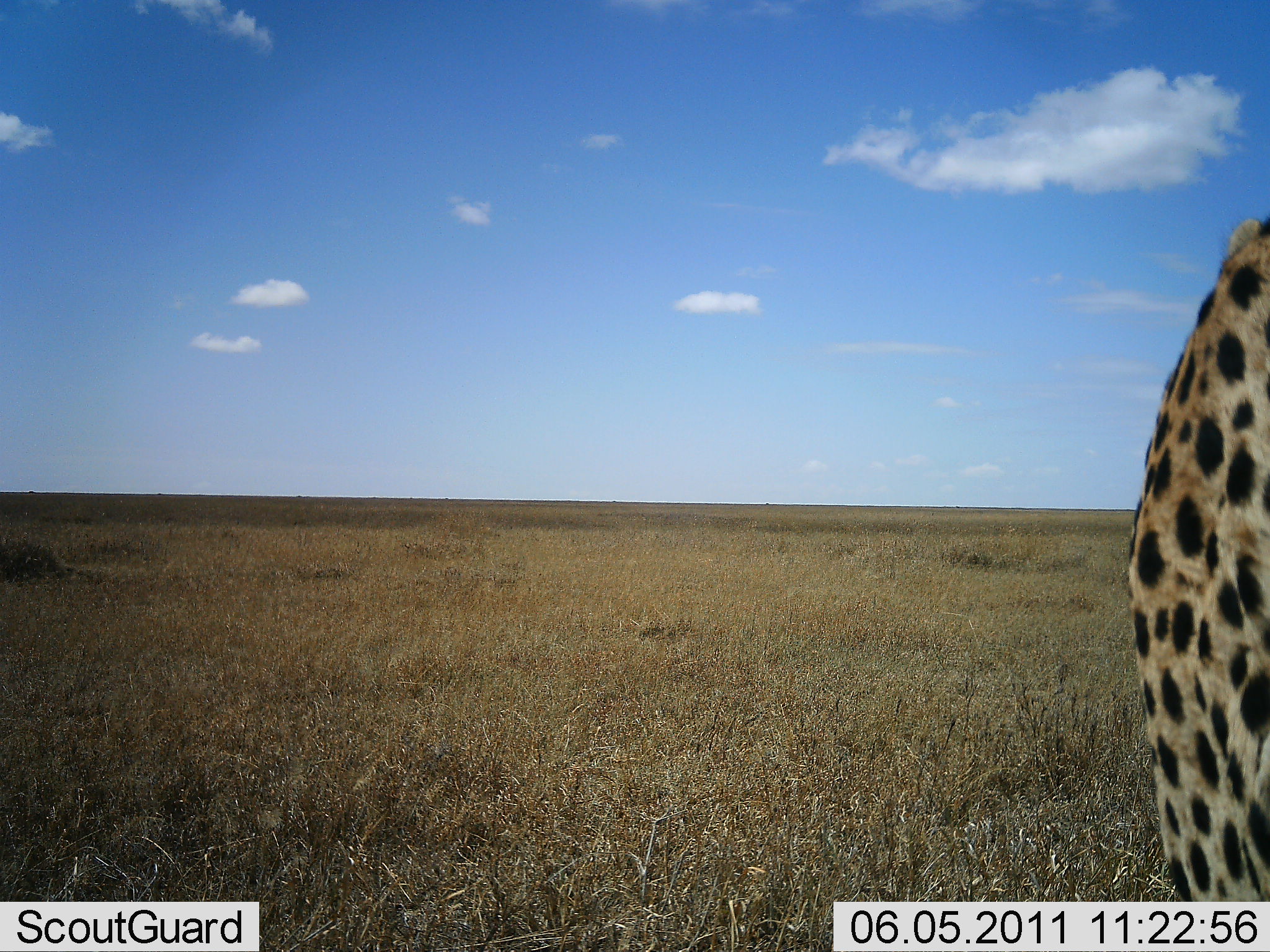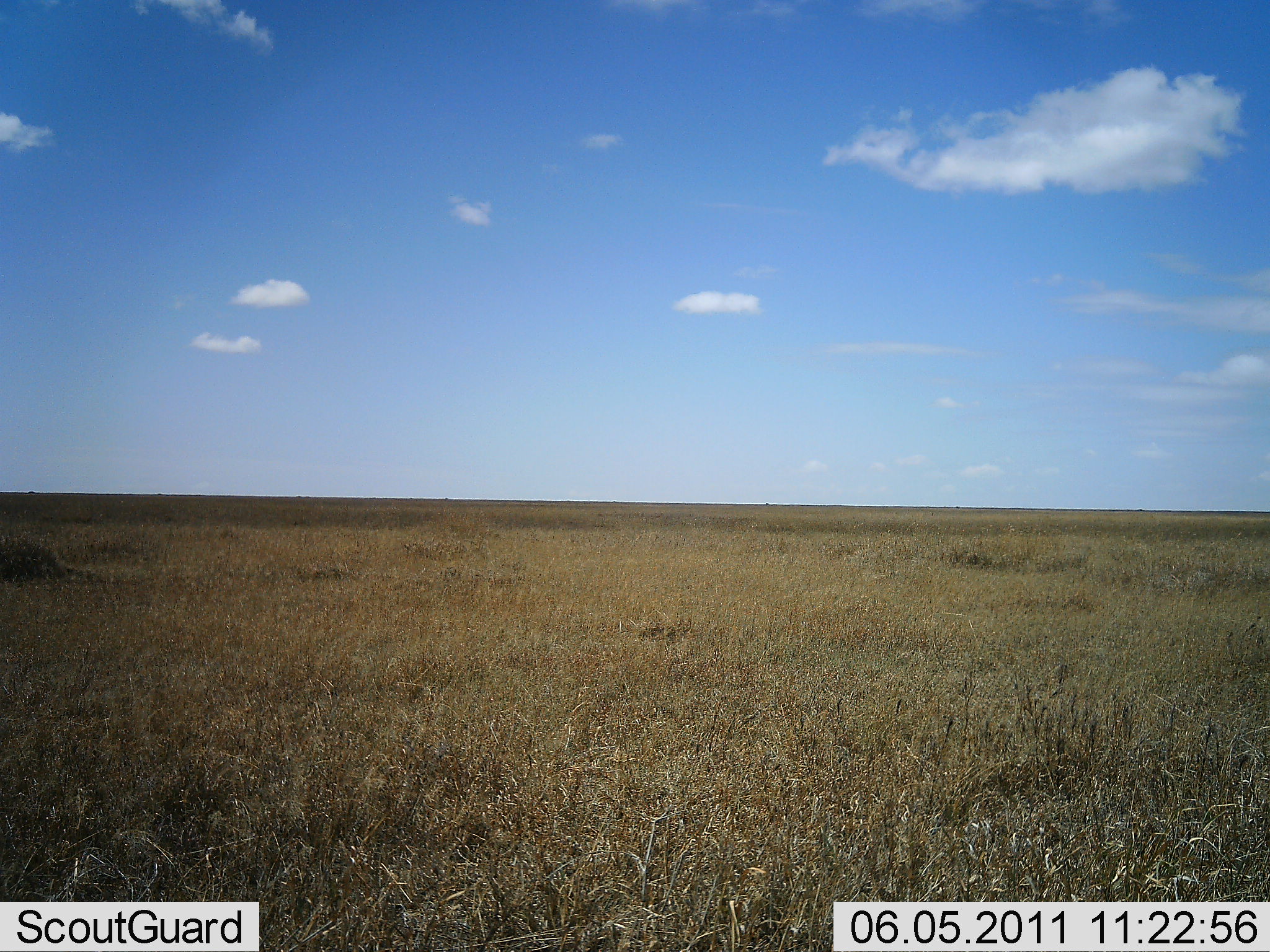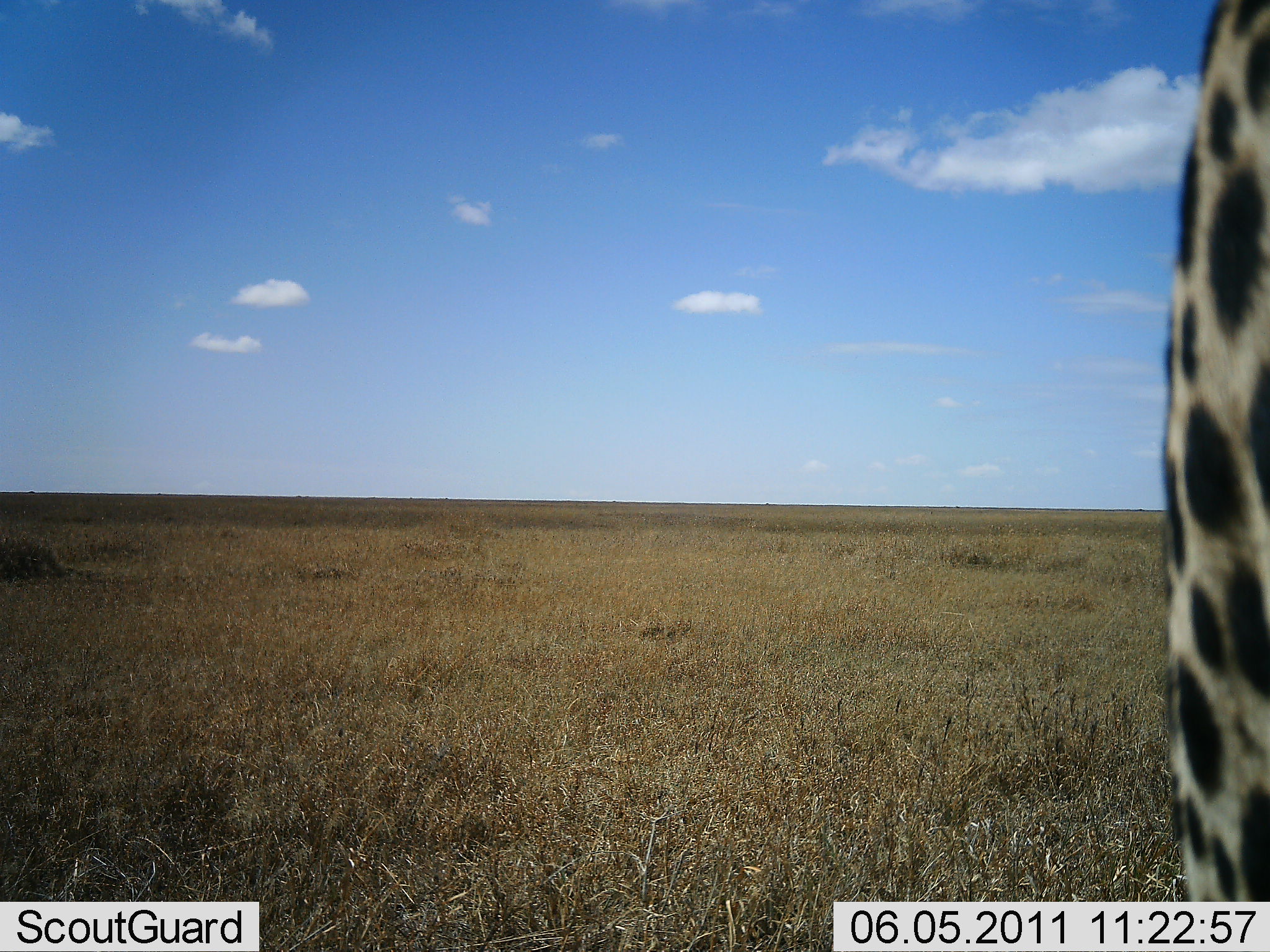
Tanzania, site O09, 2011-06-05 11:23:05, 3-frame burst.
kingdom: Animalia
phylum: Chordata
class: Mammalia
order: Carnivora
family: Felidae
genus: Acinonyx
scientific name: Acinonyx jubatus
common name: cheetah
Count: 1.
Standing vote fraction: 36%.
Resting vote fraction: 0%.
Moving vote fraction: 73%.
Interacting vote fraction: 0%.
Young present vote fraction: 0%.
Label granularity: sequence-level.